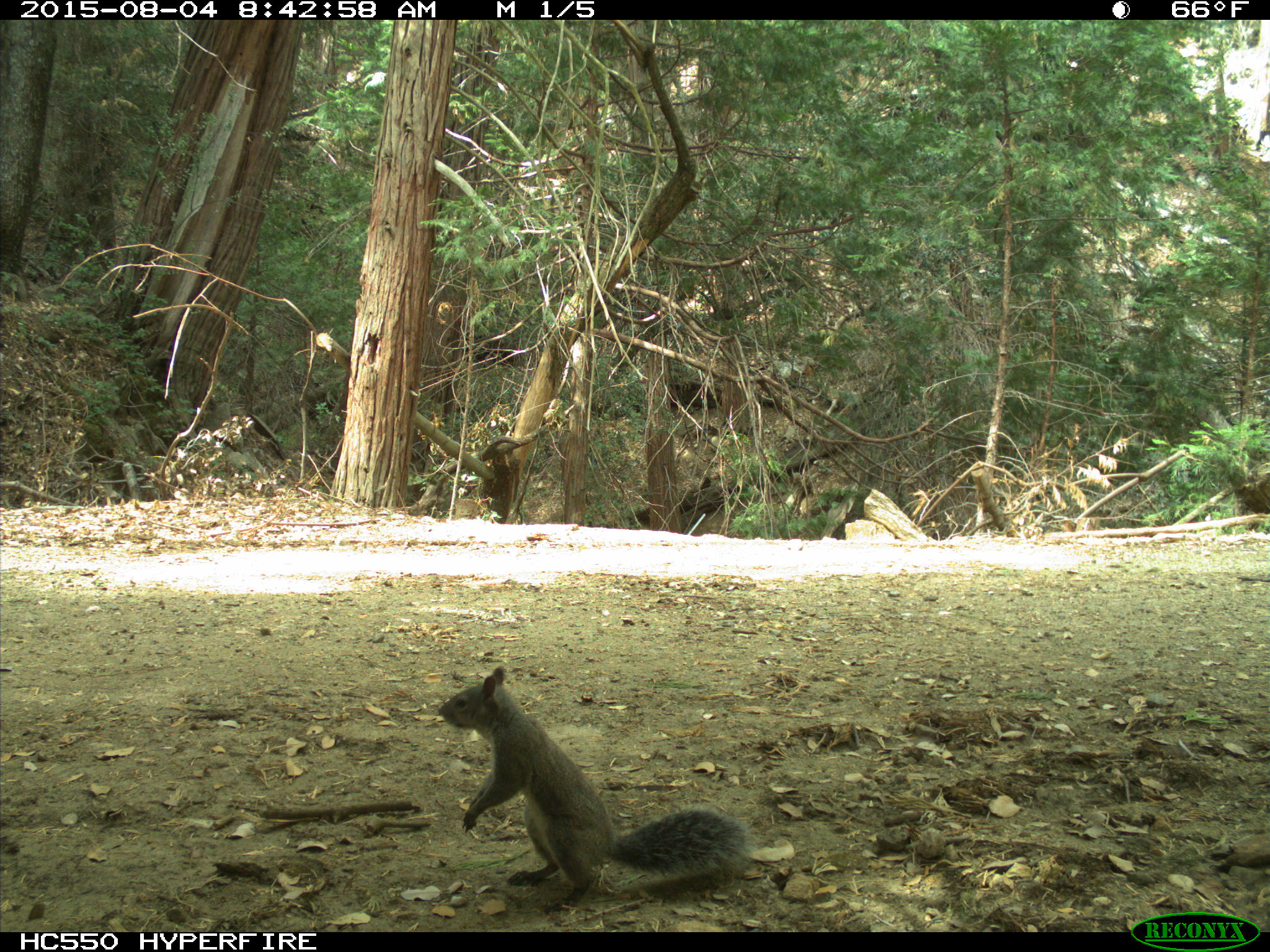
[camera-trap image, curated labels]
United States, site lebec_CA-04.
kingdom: Animalia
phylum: Chordata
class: Mammalia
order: Rodentia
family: Sciuridae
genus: Sciurus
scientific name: Sciurus carolinensis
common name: eastern gray squirrel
Sciurus carolinensis (eastern gray squirrel).